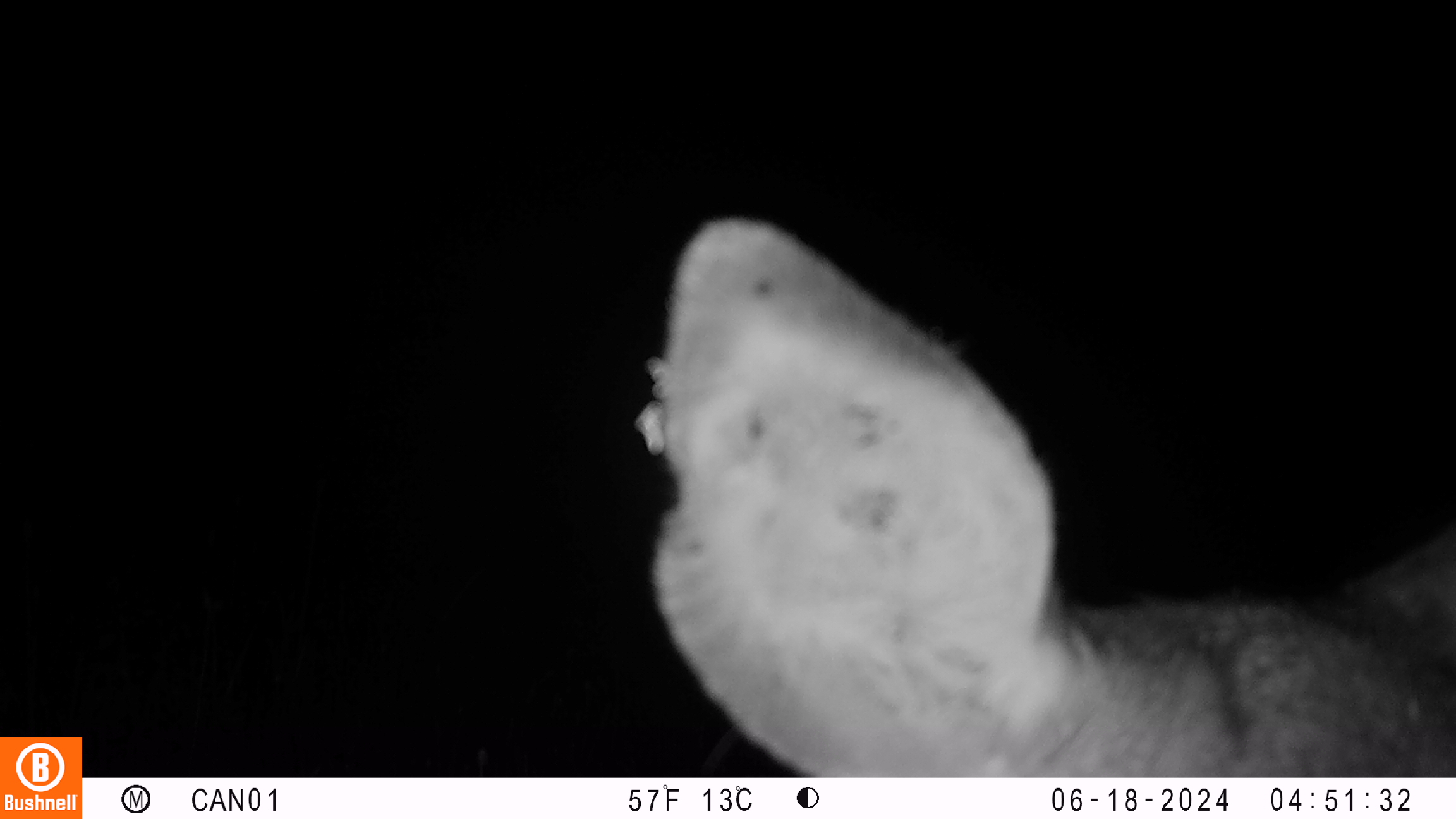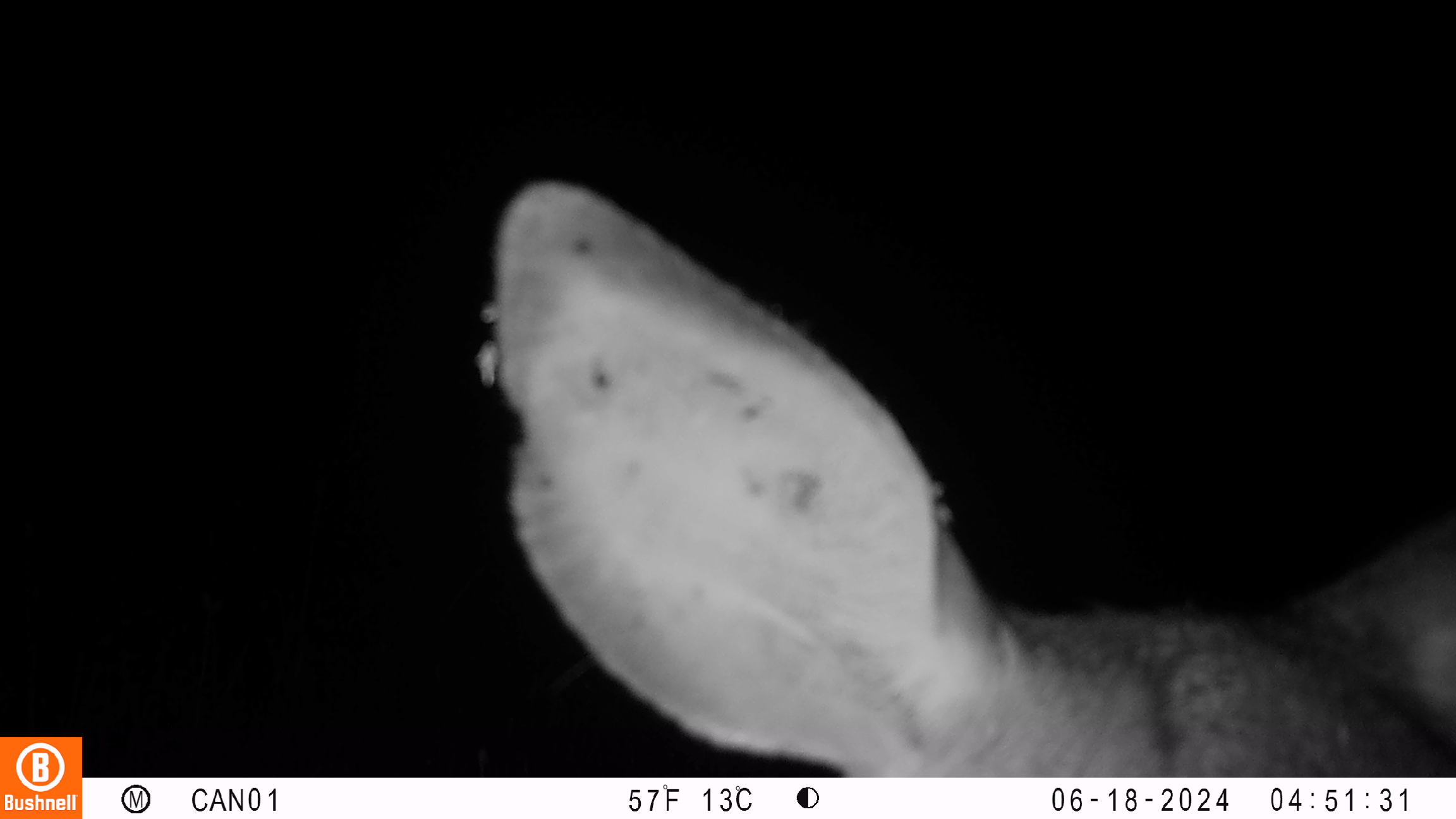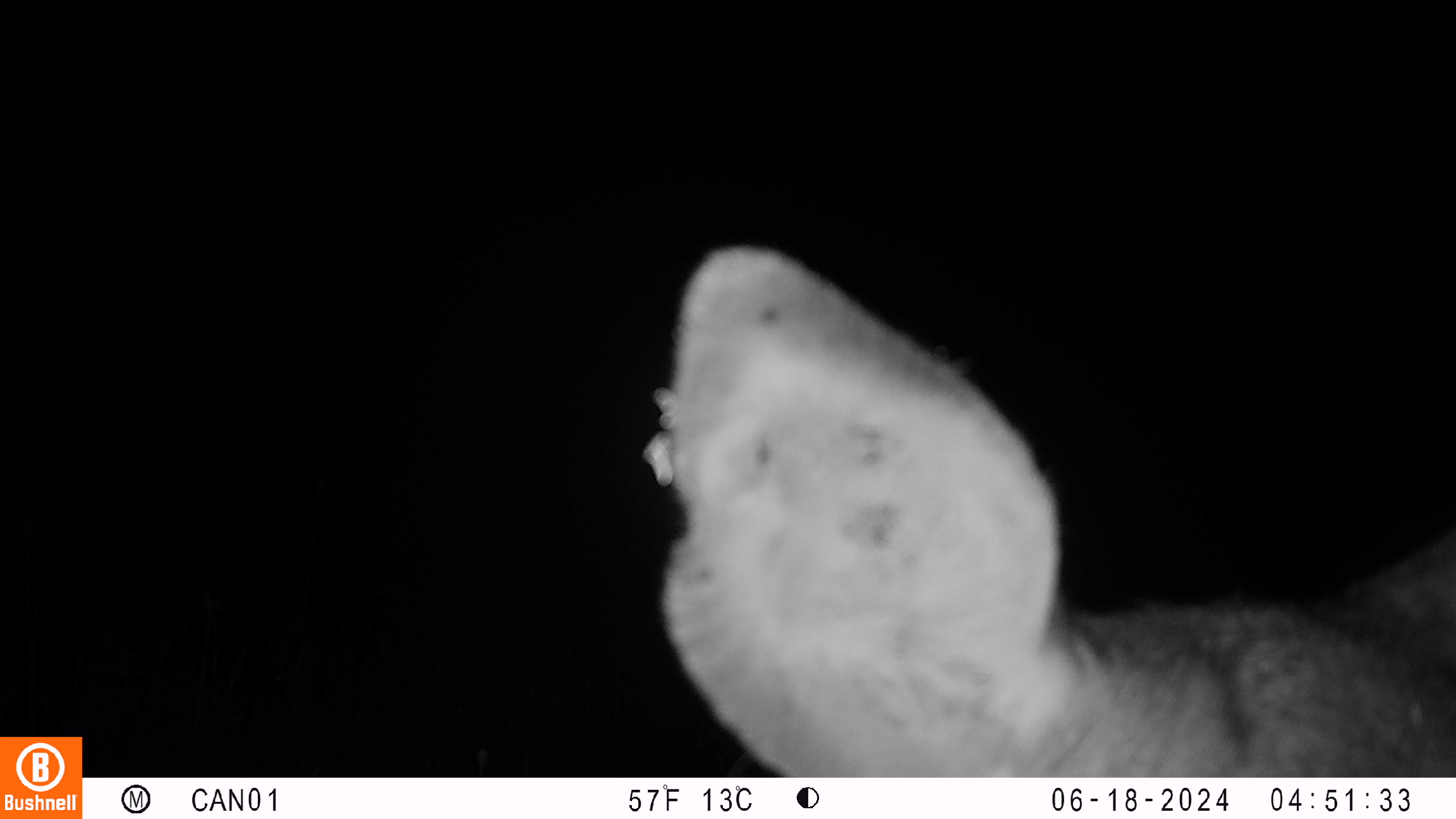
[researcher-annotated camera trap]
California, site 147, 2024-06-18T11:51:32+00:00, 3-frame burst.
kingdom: Animalia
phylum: Chordata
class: Mammalia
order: Artiodactyla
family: Cervidae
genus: Odocoileus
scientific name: Odocoileus hemionus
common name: mule deer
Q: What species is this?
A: Mule deer (Odocoileus hemionus).